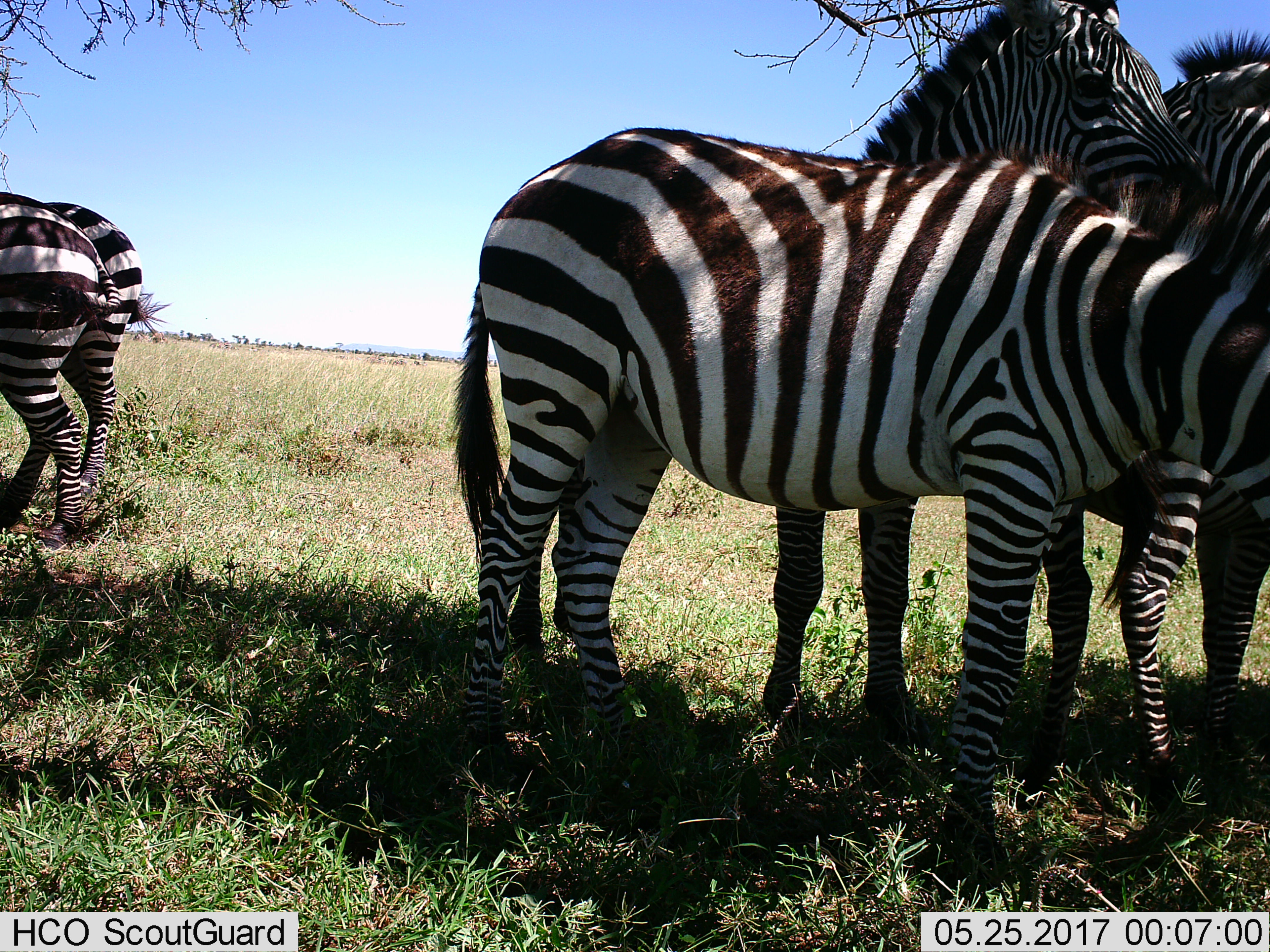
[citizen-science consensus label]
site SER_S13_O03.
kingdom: Animalia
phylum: Chordata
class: Mammalia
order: Perissodactyla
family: Equidae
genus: Equus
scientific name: Equus quagga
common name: plains zebra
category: zebraplains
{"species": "zebraplains (plains zebra) (Equus quagga)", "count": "5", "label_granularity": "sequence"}